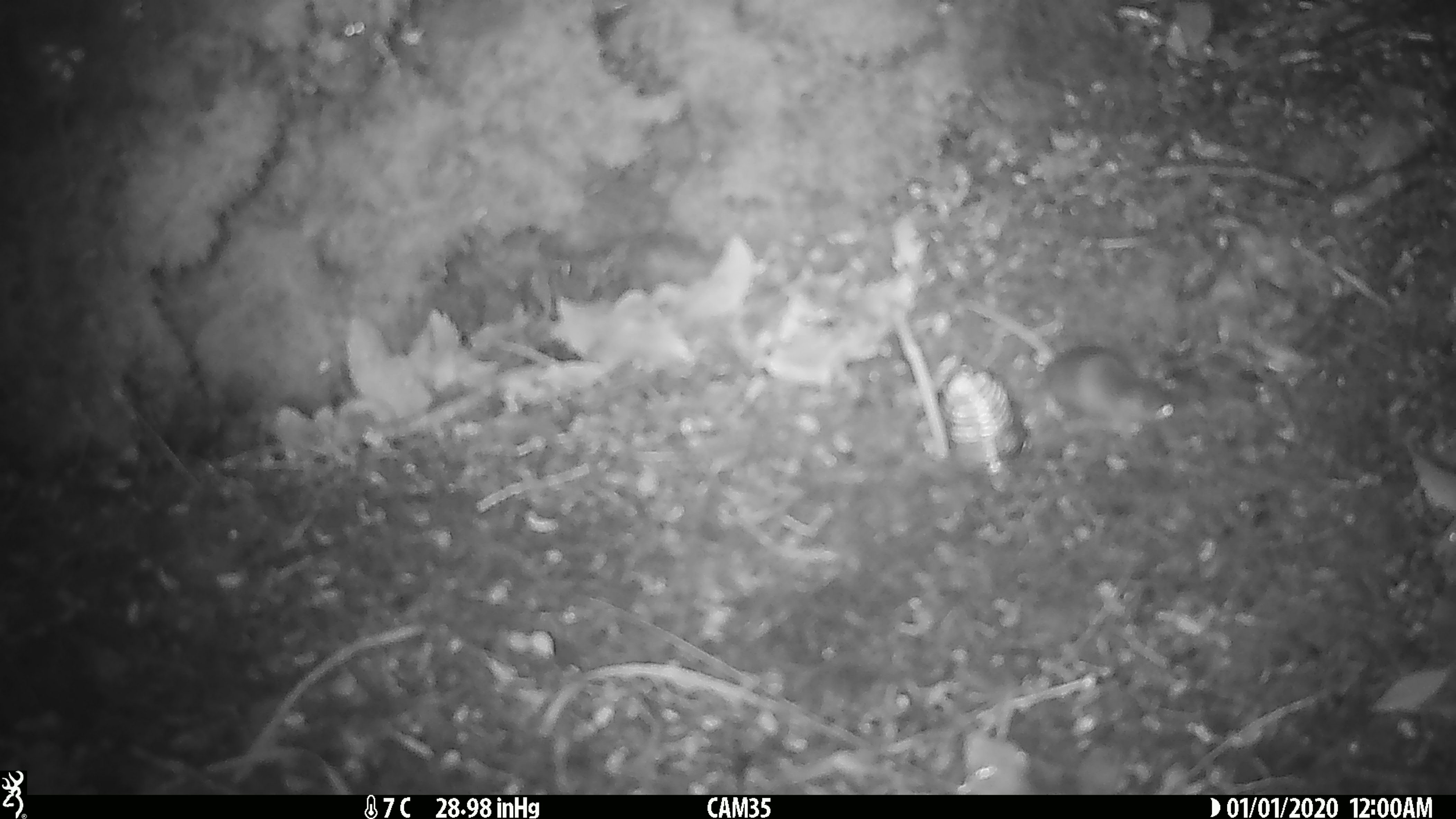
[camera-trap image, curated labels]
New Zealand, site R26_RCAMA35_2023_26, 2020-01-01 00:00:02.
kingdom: Animalia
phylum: Chordata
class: Mammalia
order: Rodentia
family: Muridae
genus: Mus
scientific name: Mus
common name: mouse